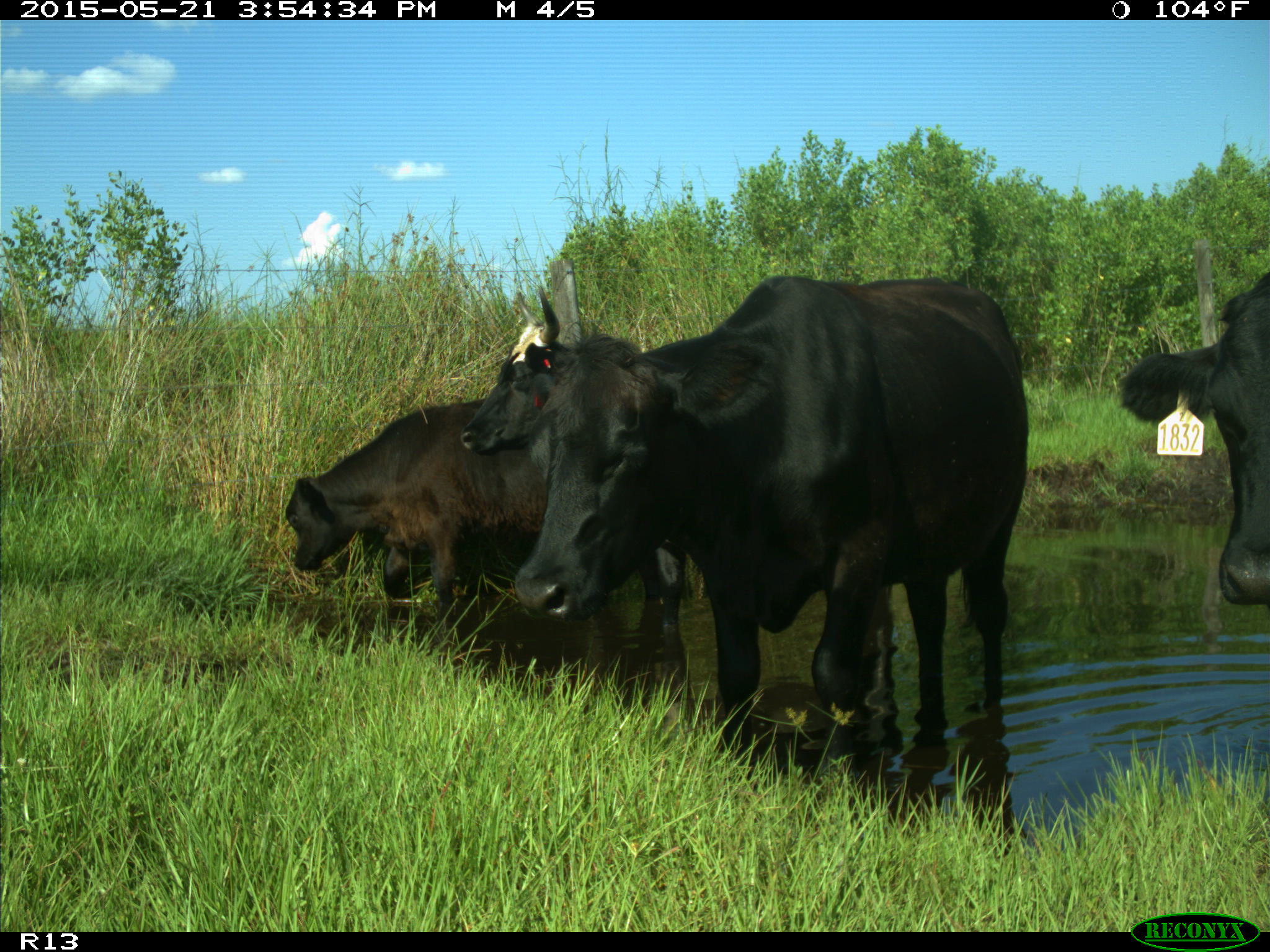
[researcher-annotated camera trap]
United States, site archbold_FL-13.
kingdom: Animalia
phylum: Chordata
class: Mammalia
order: Artiodactyla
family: Bovidae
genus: Bos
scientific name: Bos taurus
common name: domestic cow